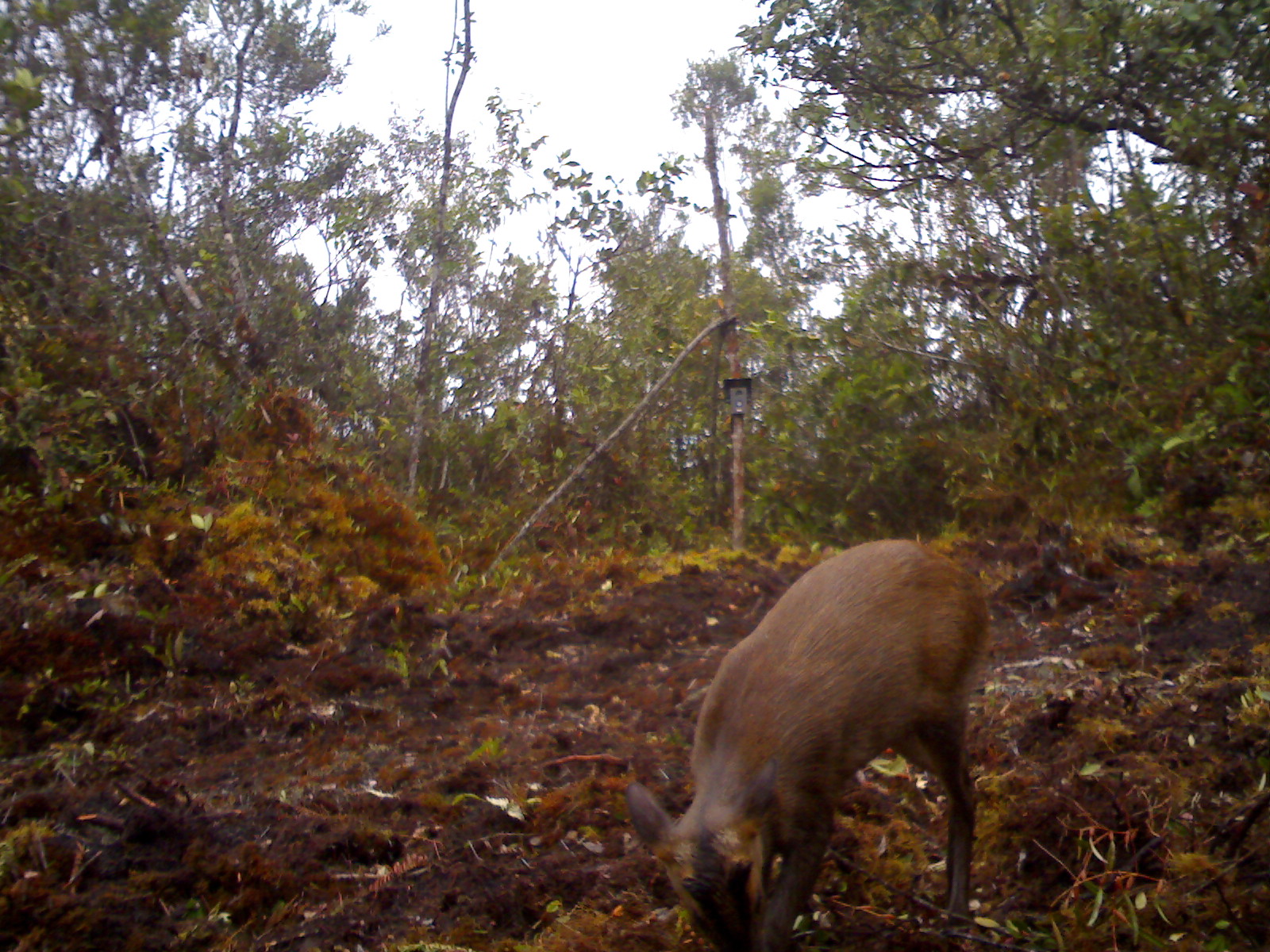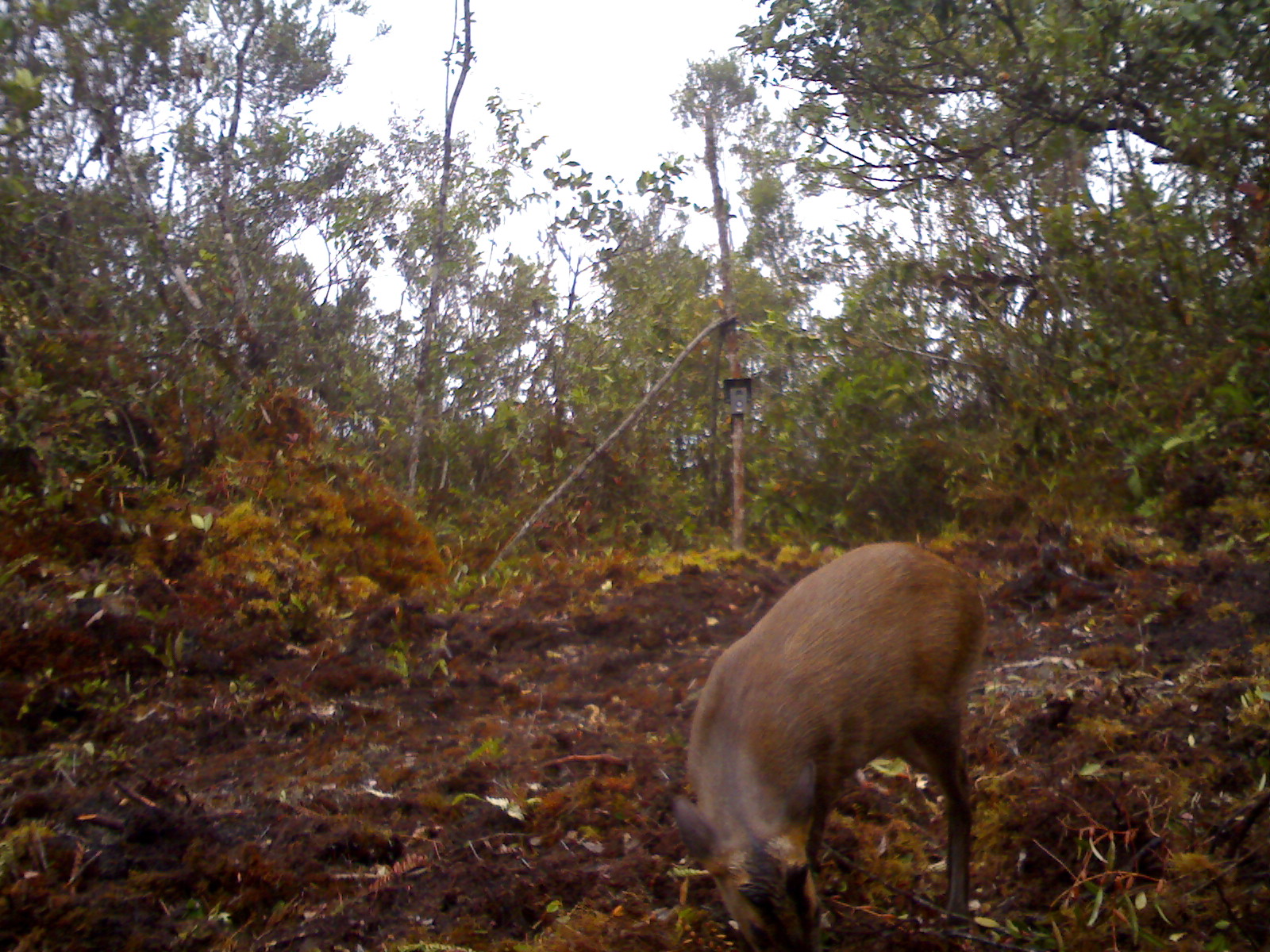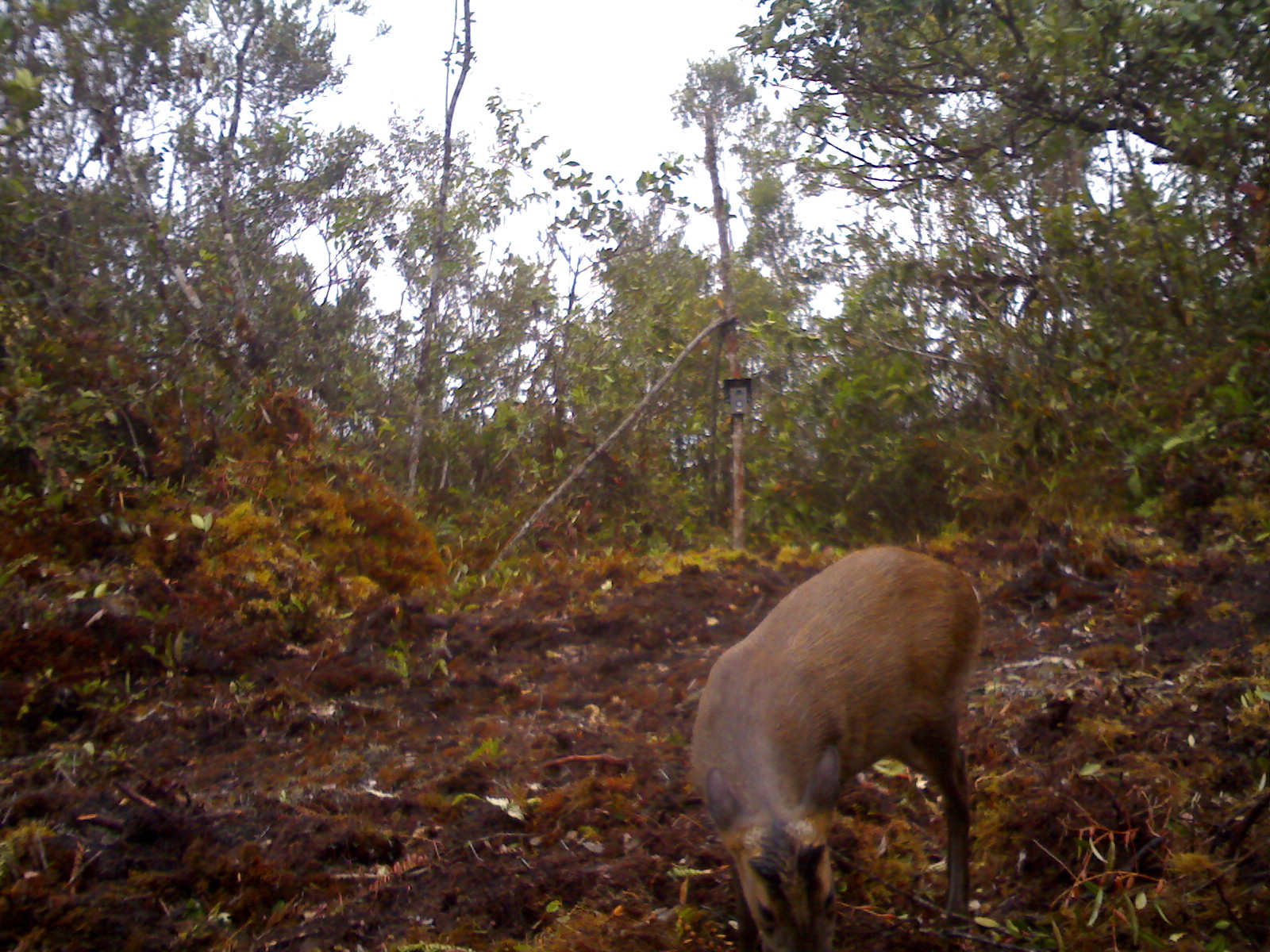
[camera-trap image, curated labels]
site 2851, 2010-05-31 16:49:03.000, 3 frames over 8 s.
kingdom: Animalia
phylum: Chordata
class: Mammalia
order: Artiodactyla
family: Cervidae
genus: Muntiacus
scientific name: Muntiacus muntjak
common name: southern red muntjac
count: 1